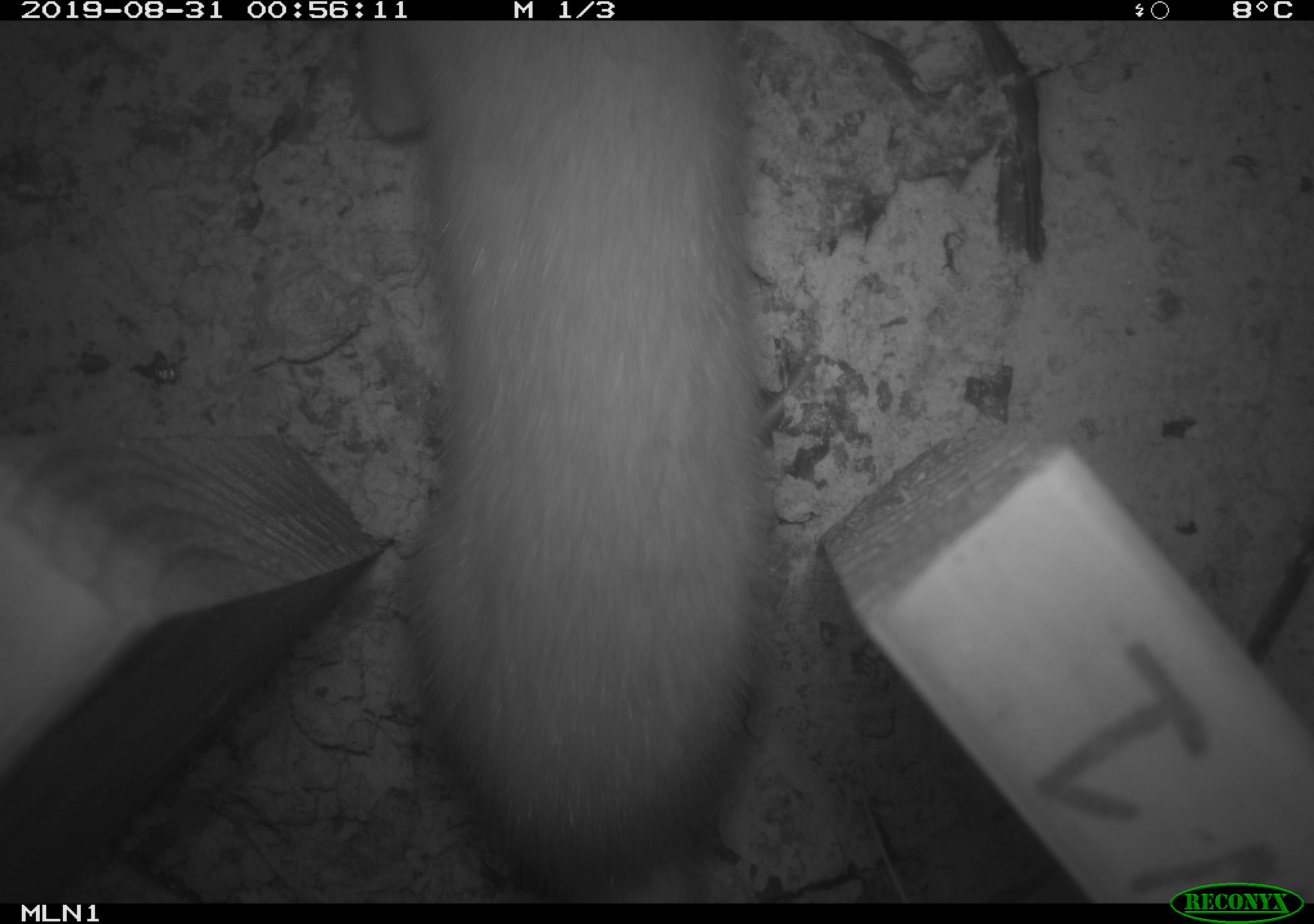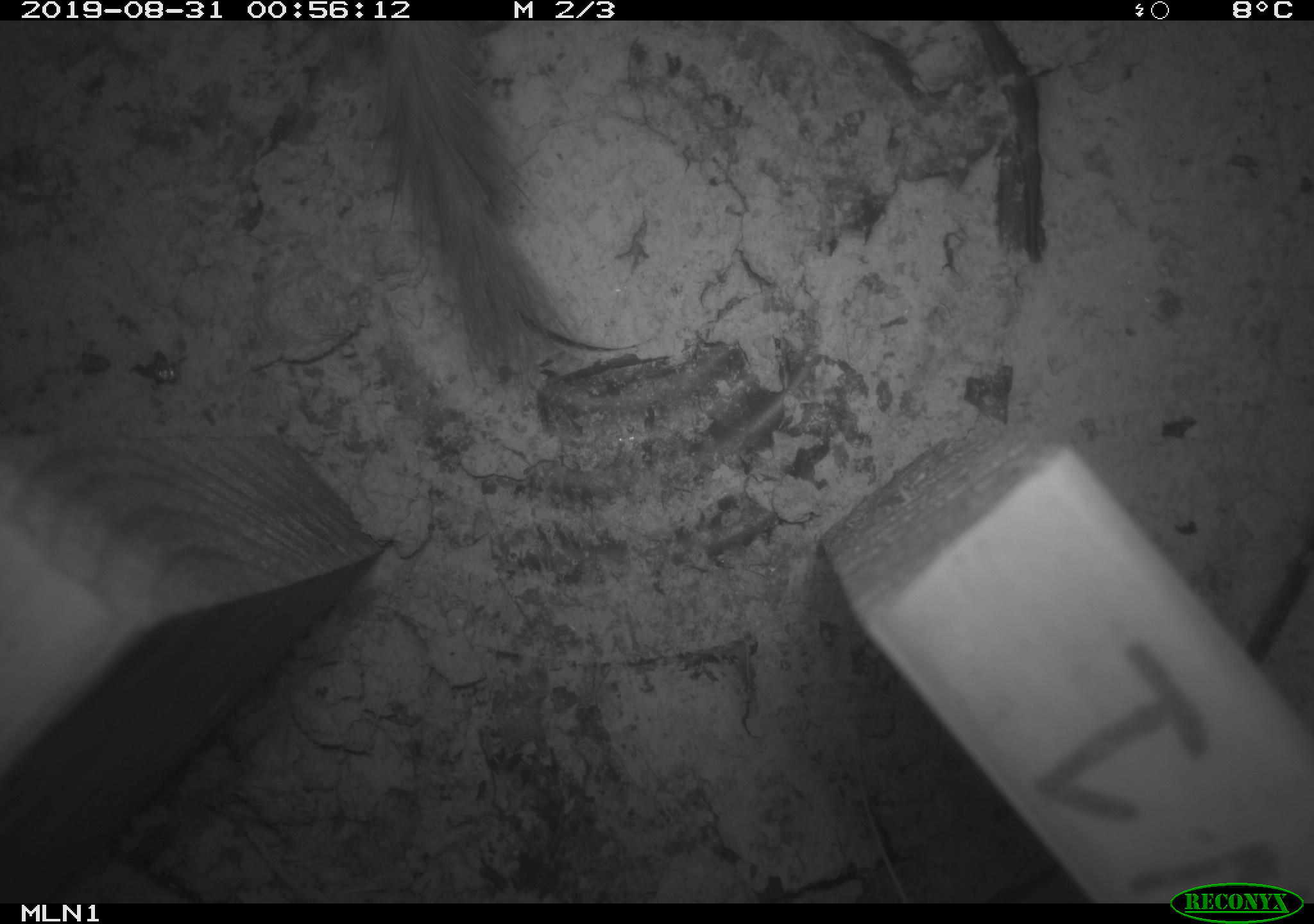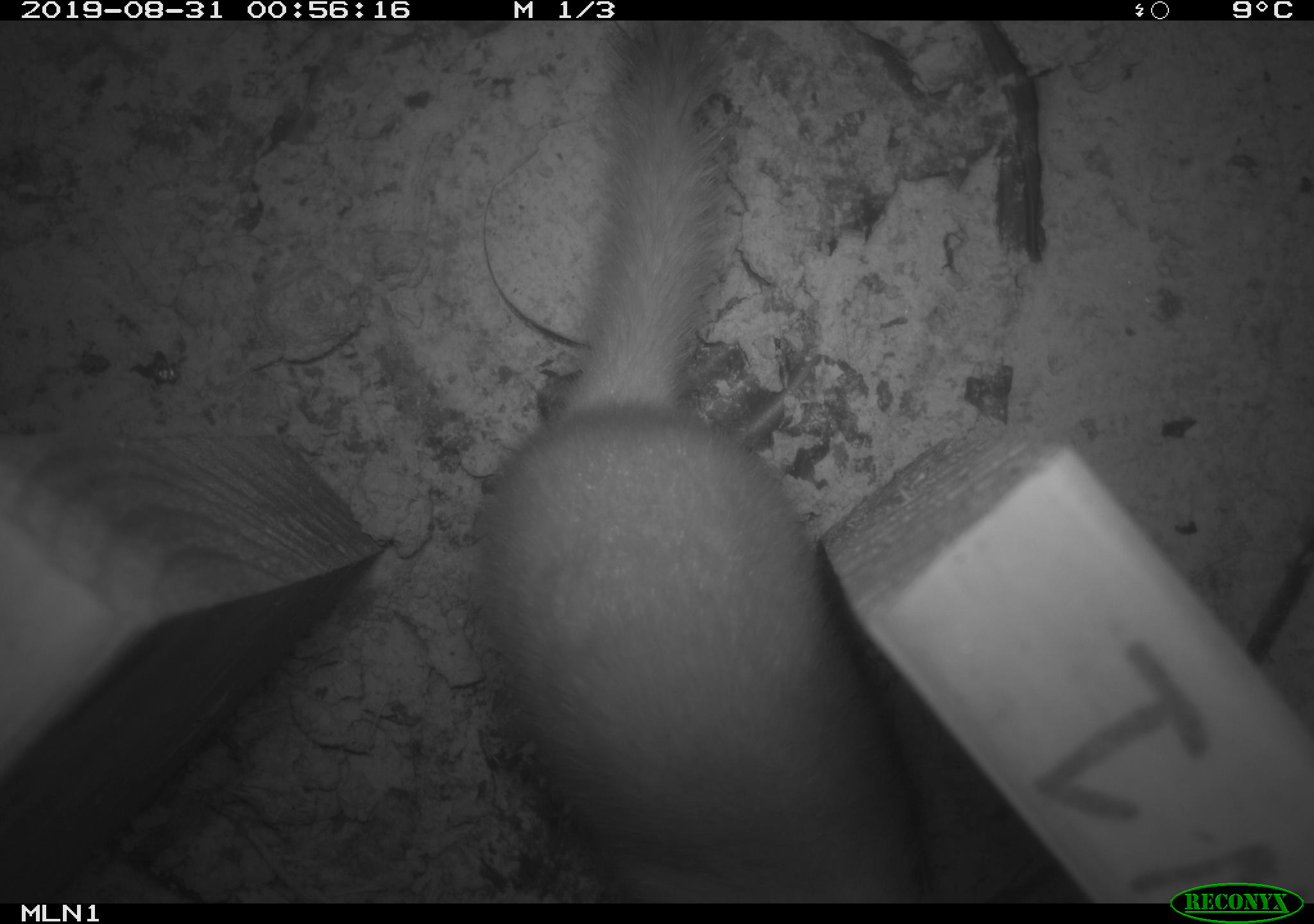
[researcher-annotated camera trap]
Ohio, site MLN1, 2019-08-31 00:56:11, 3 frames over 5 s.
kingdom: Animalia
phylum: Chordata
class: Mammalia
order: Carnivora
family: Mustelidae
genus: Neogale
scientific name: Neogale frenata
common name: long-tailed weasel